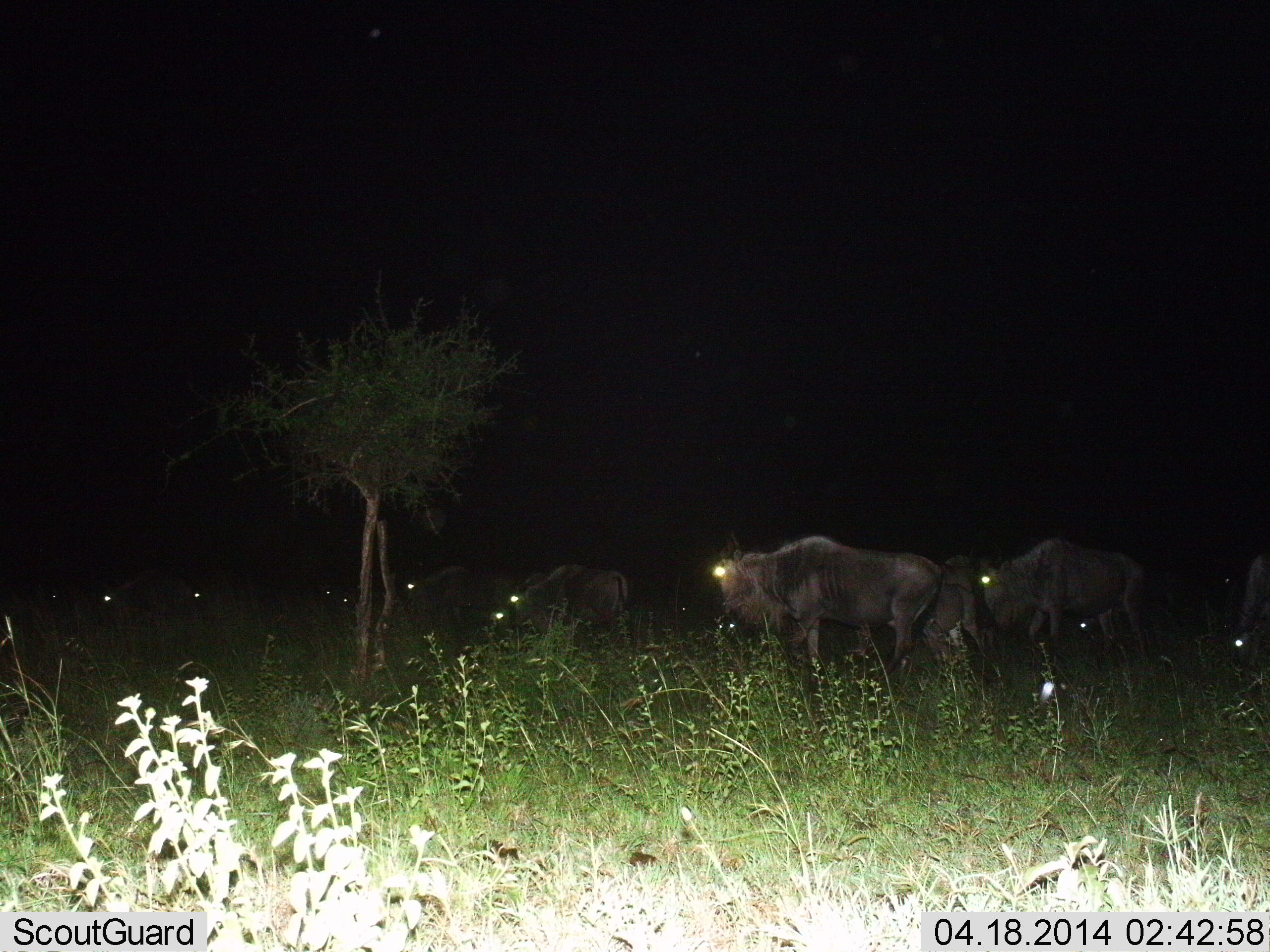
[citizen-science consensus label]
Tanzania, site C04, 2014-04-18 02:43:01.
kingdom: Animalia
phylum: Chordata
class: Mammalia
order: Artiodactyla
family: Bovidae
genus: Connochaetes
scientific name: Connochaetes taurinus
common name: blue wildebeest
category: wildebeest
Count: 11-50.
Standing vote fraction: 50%.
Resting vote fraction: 0%.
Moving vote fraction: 50%.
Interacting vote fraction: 0%.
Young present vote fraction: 0%.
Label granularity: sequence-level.